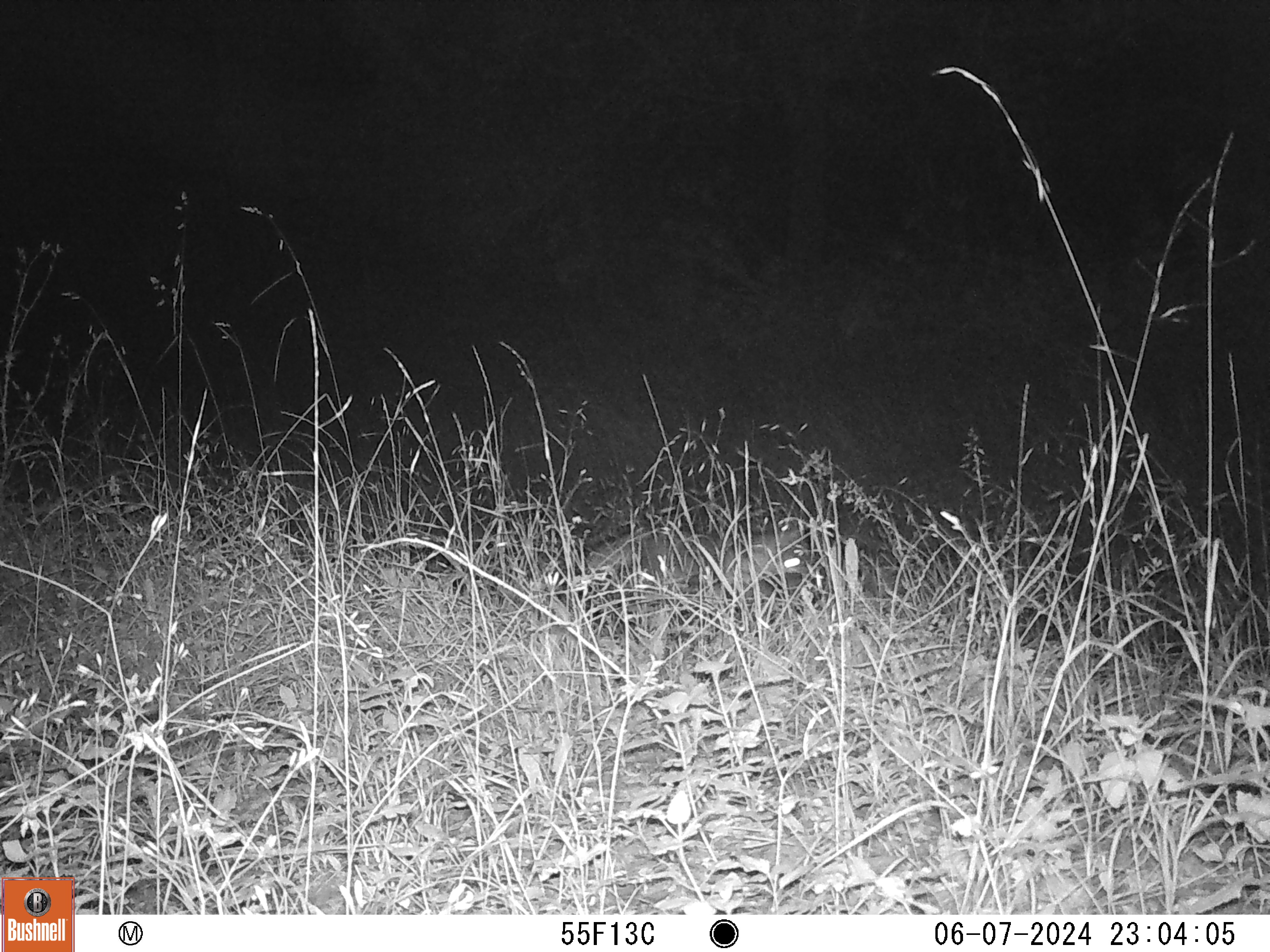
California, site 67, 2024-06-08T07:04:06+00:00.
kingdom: Animalia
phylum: Chordata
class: Mammalia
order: Carnivora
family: Canidae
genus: Urocyon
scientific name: Urocyon cinereoargenteus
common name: gray fox